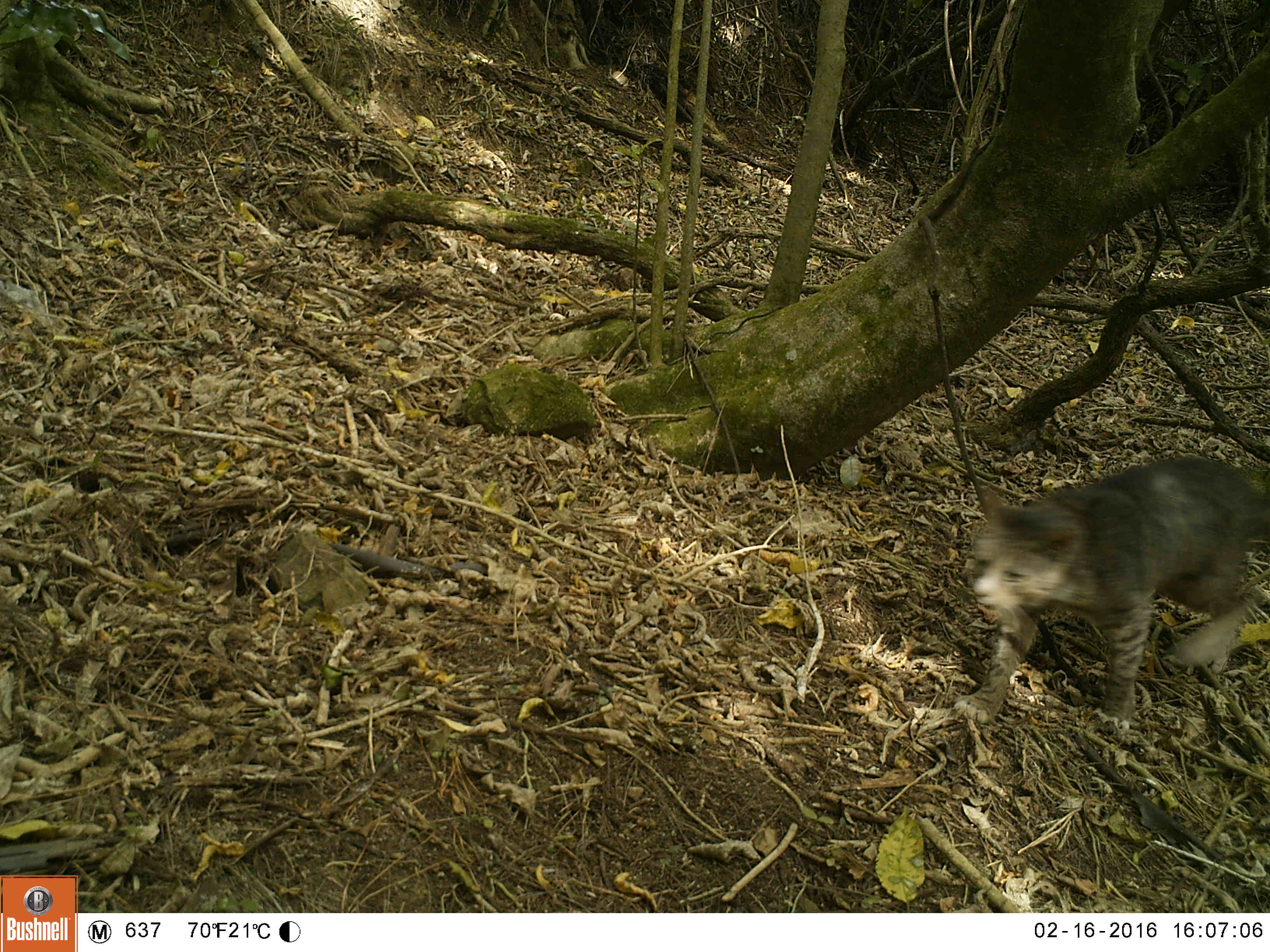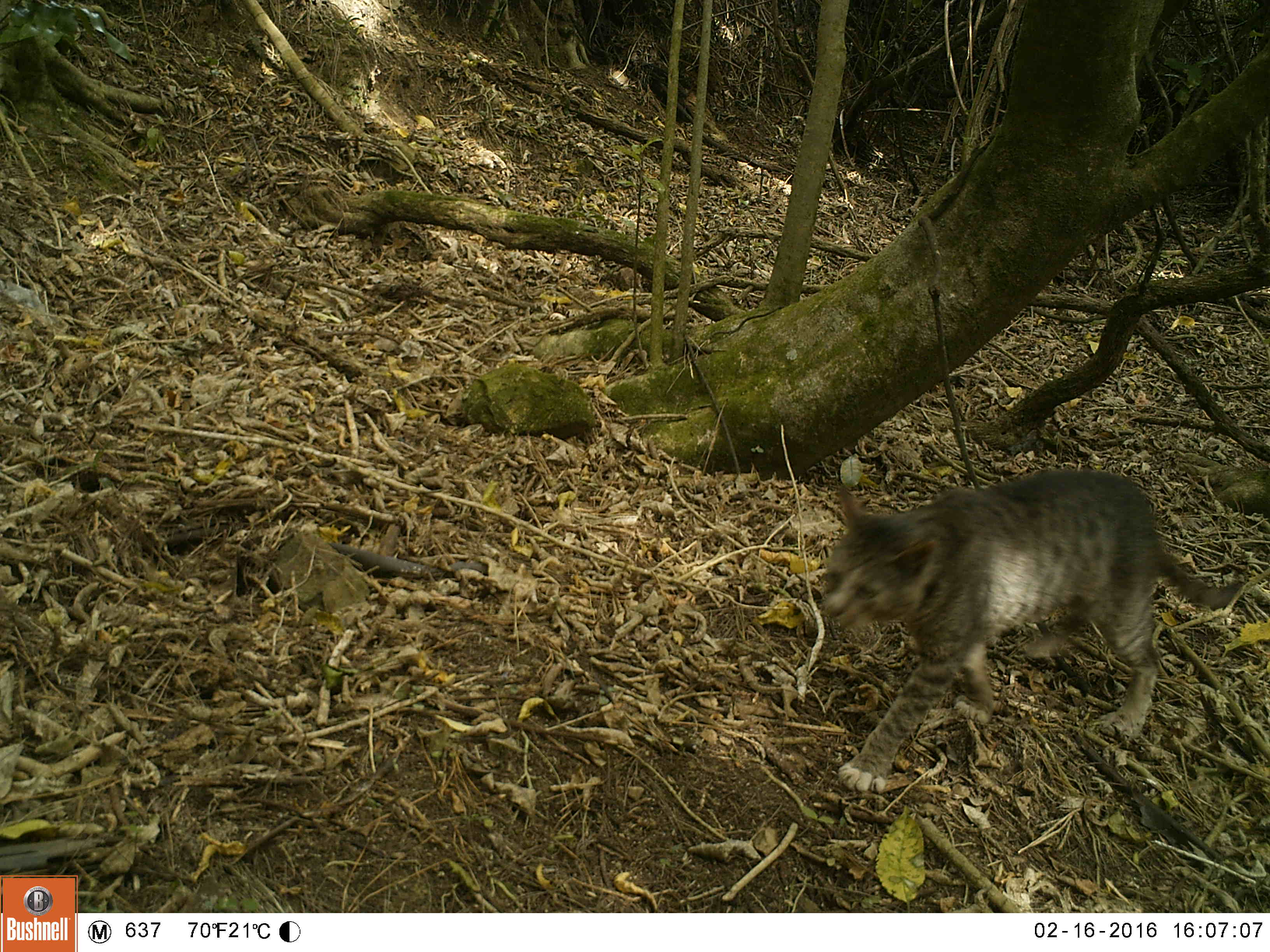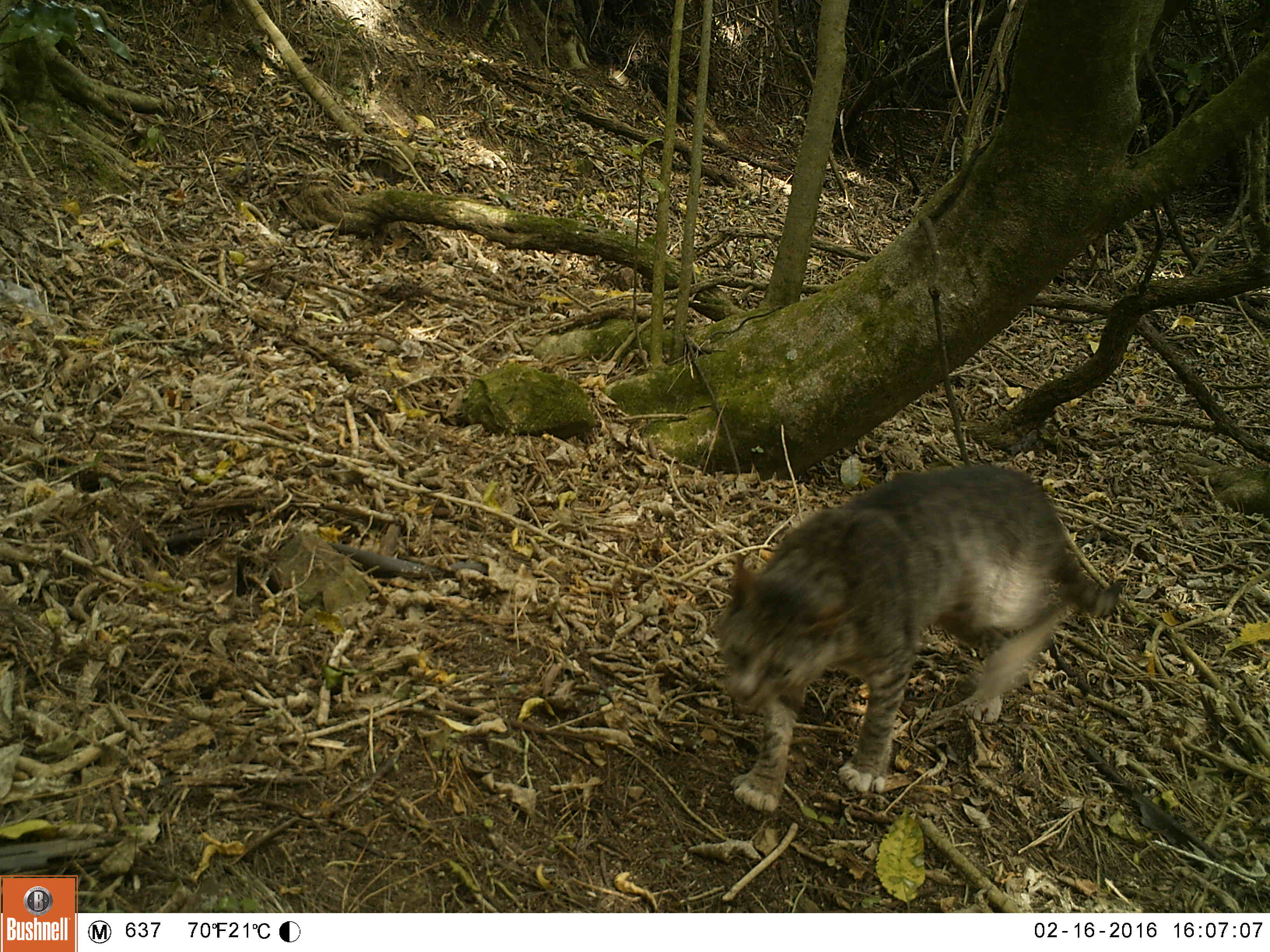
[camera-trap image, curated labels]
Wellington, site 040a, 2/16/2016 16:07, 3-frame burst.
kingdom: Animalia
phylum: Chordata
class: Mammalia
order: Carnivora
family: Felidae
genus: Felis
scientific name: Felis catus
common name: cat